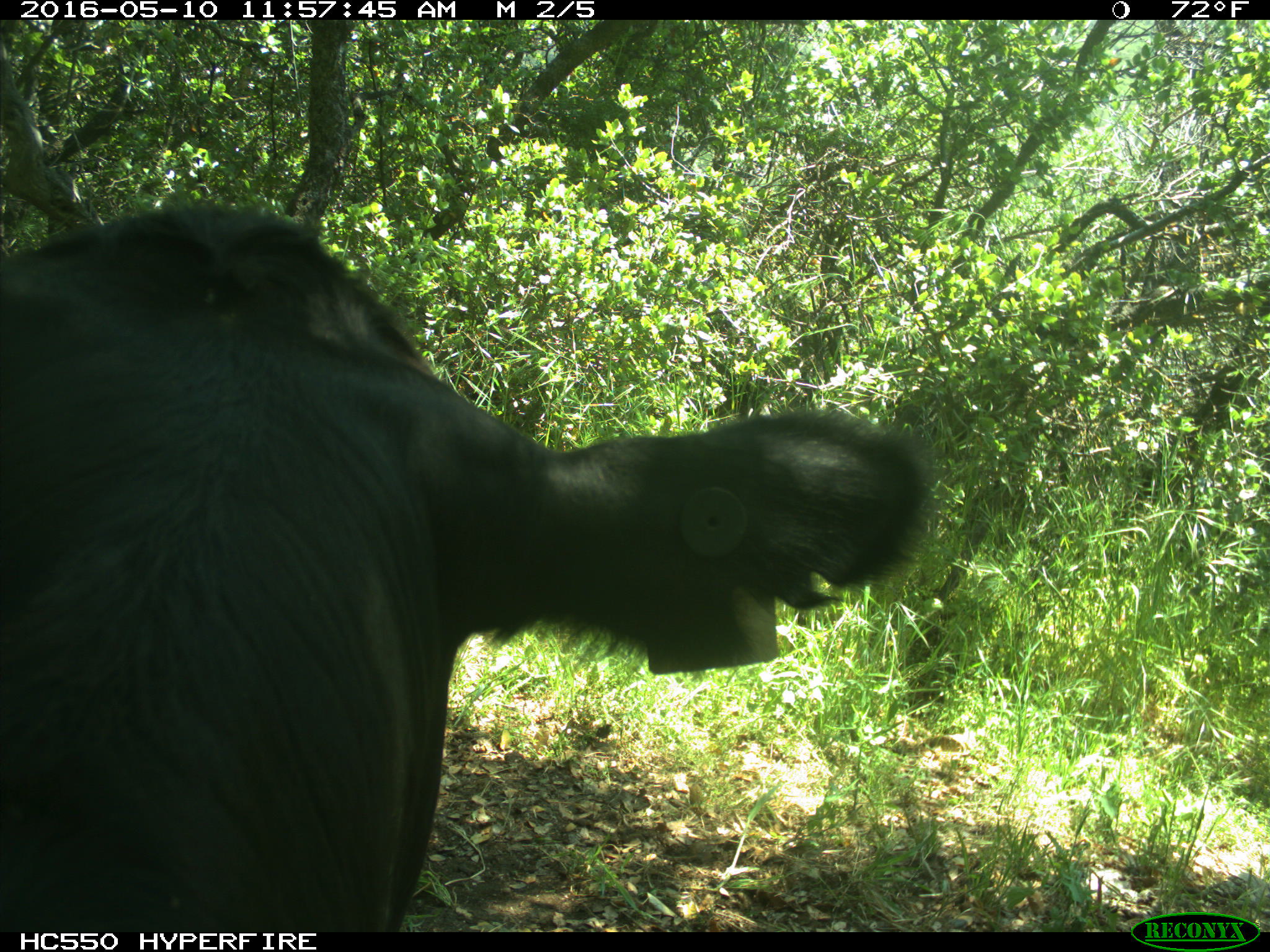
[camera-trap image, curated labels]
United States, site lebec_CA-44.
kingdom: Animalia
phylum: Chordata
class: Mammalia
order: Artiodactyla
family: Bovidae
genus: Bos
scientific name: Bos taurus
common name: domestic cow